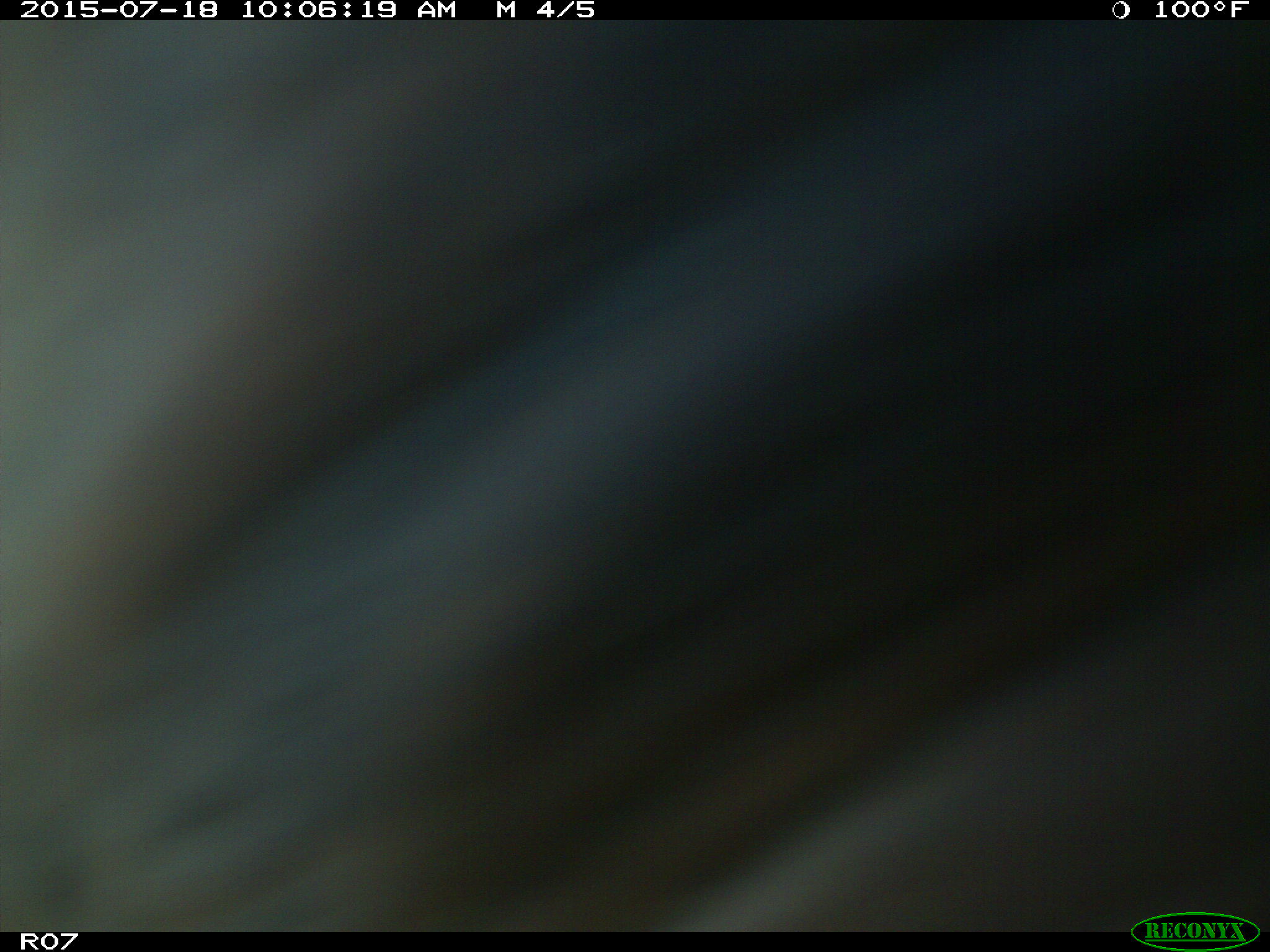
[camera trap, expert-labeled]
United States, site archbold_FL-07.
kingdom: Animalia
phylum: Chordata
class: Mammalia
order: Artiodactyla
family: Bovidae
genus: Bos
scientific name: Bos taurus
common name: domestic cow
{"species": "Bos taurus (domestic cow)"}